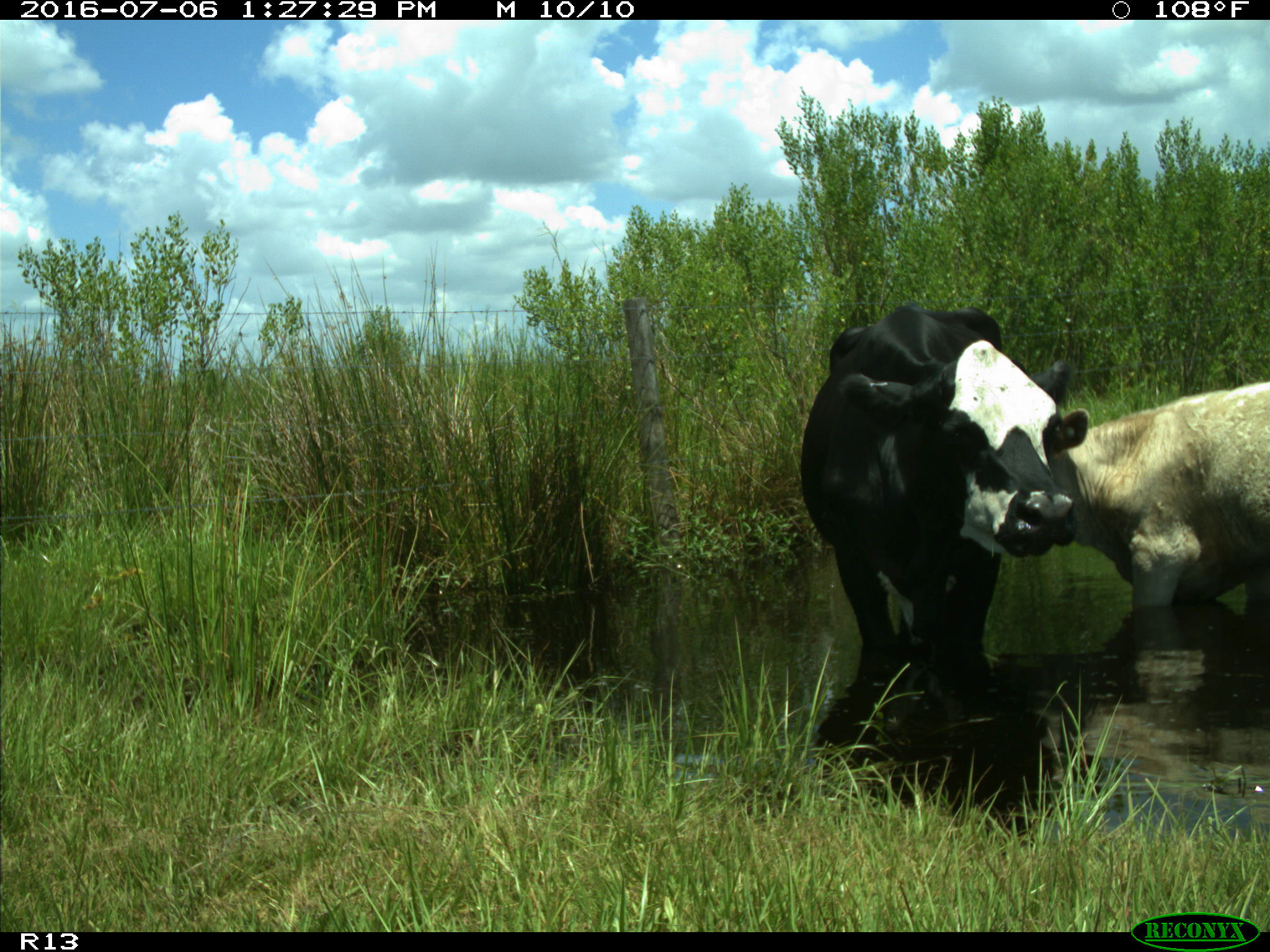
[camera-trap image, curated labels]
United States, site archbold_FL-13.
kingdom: Animalia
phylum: Chordata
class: Mammalia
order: Artiodactyla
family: Bovidae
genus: Bos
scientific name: Bos taurus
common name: domestic cow